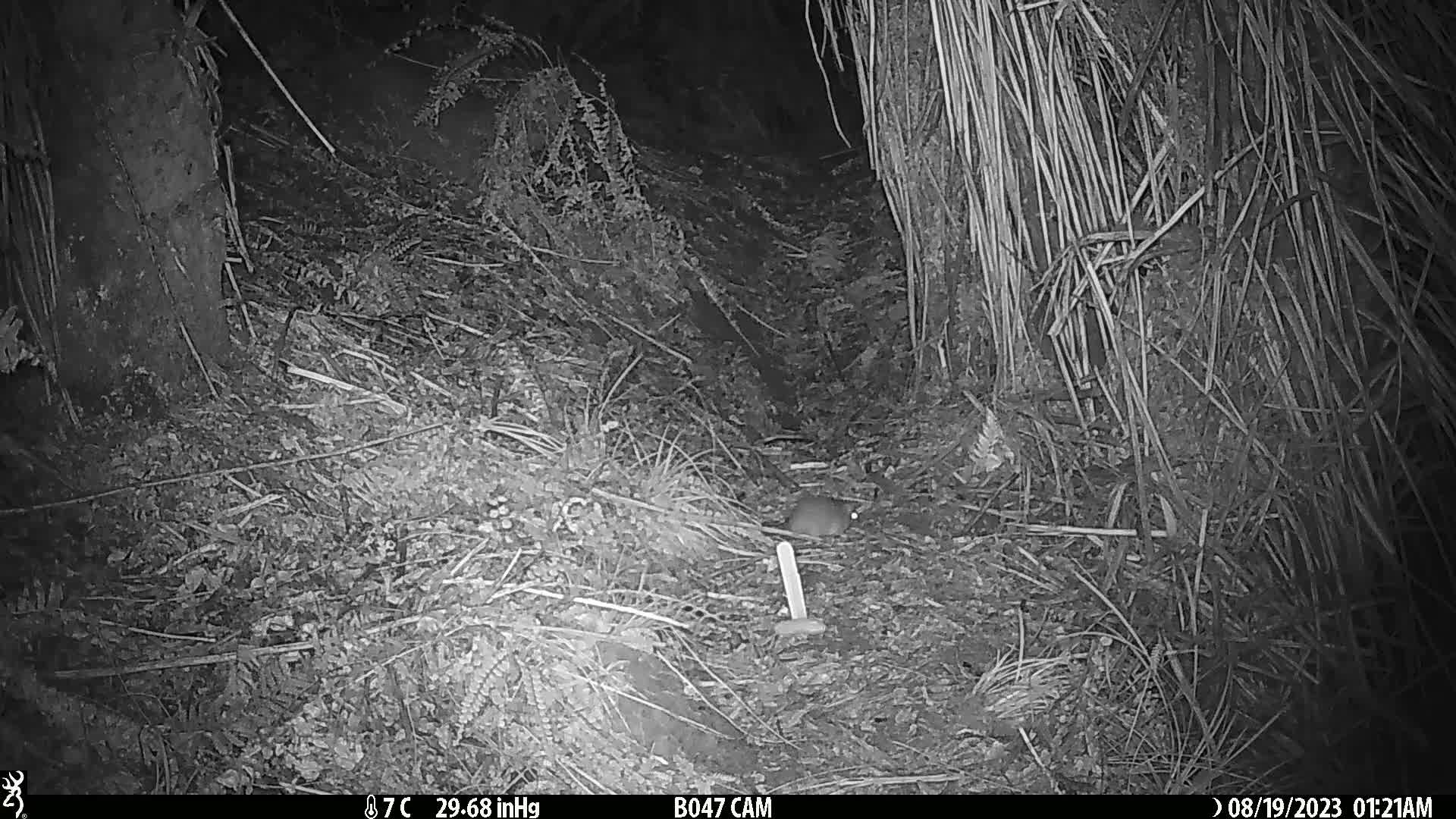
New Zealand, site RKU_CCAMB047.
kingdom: Animalia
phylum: Chordata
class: Mammalia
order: Rodentia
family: Muridae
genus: Rattus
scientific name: Rattus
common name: rat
Rat (Rattus).